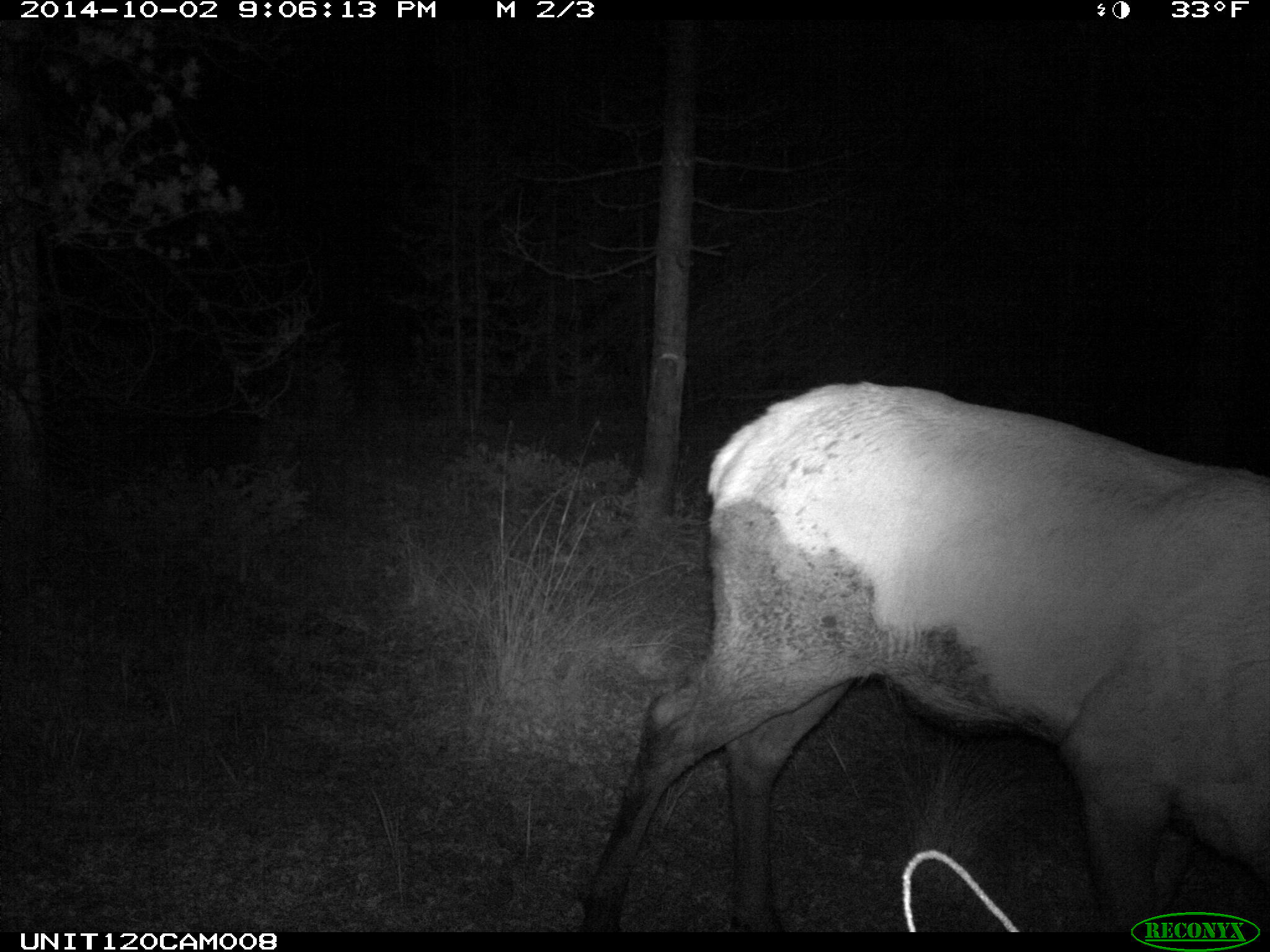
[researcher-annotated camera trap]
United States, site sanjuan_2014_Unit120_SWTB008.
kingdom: Animalia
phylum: Chordata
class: Mammalia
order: Artiodactyla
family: Cervidae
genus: Cervus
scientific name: Cervus elaphus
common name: red deer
Cervus elaphus (red deer).